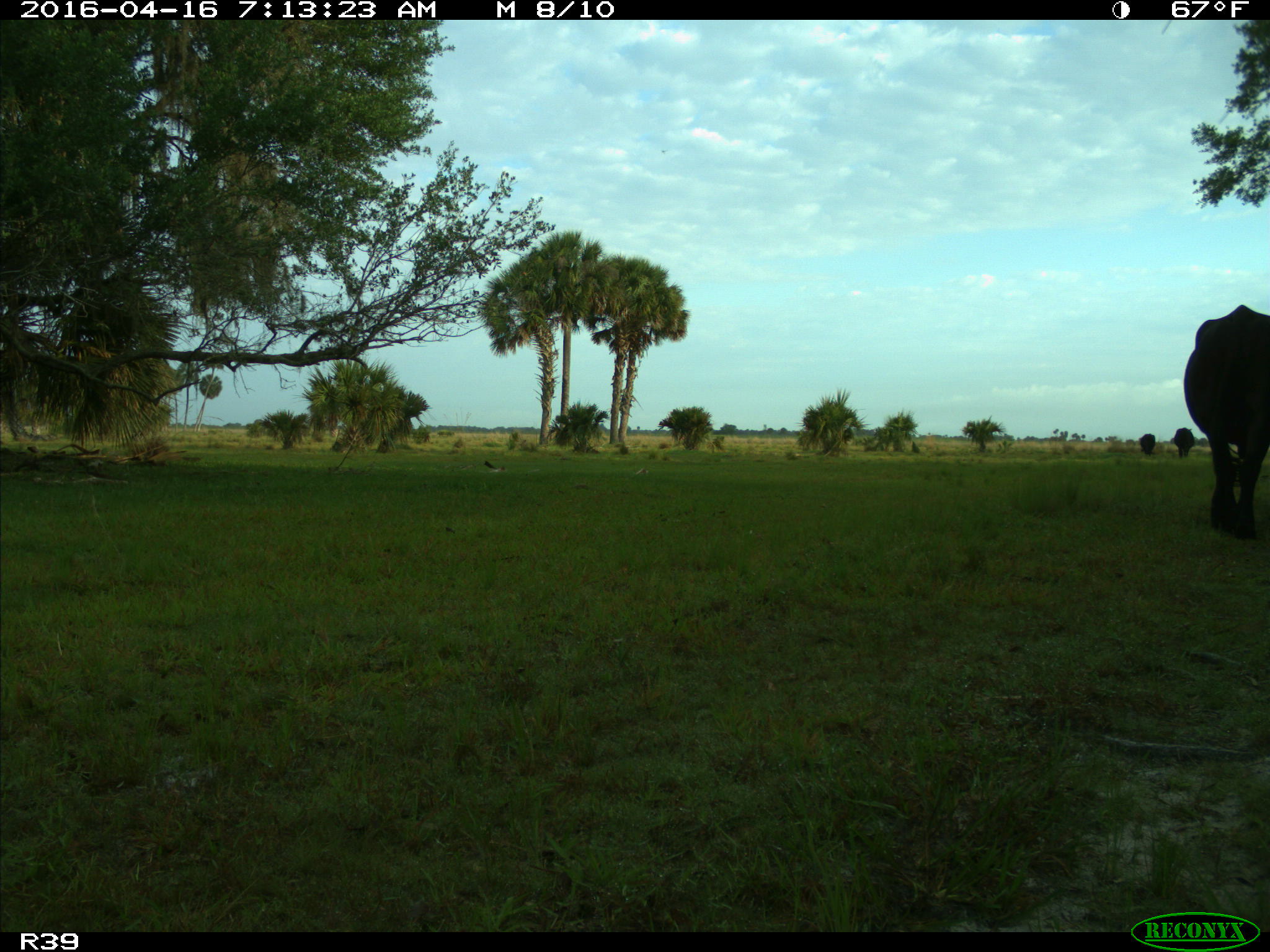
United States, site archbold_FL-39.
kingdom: Animalia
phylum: Chordata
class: Mammalia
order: Artiodactyla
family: Bovidae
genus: Bos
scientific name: Bos taurus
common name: domestic cow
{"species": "Bos taurus (domestic cow)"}